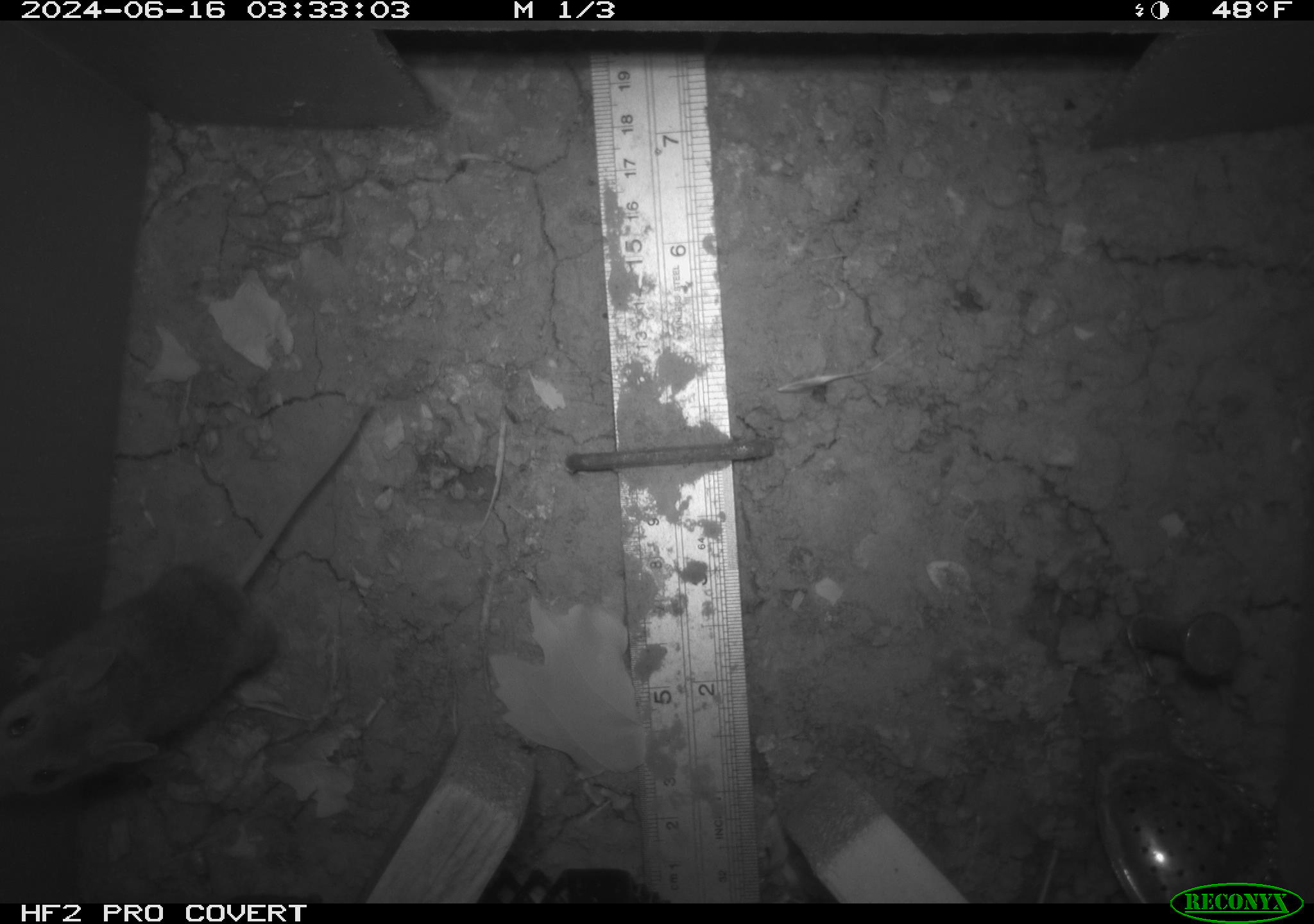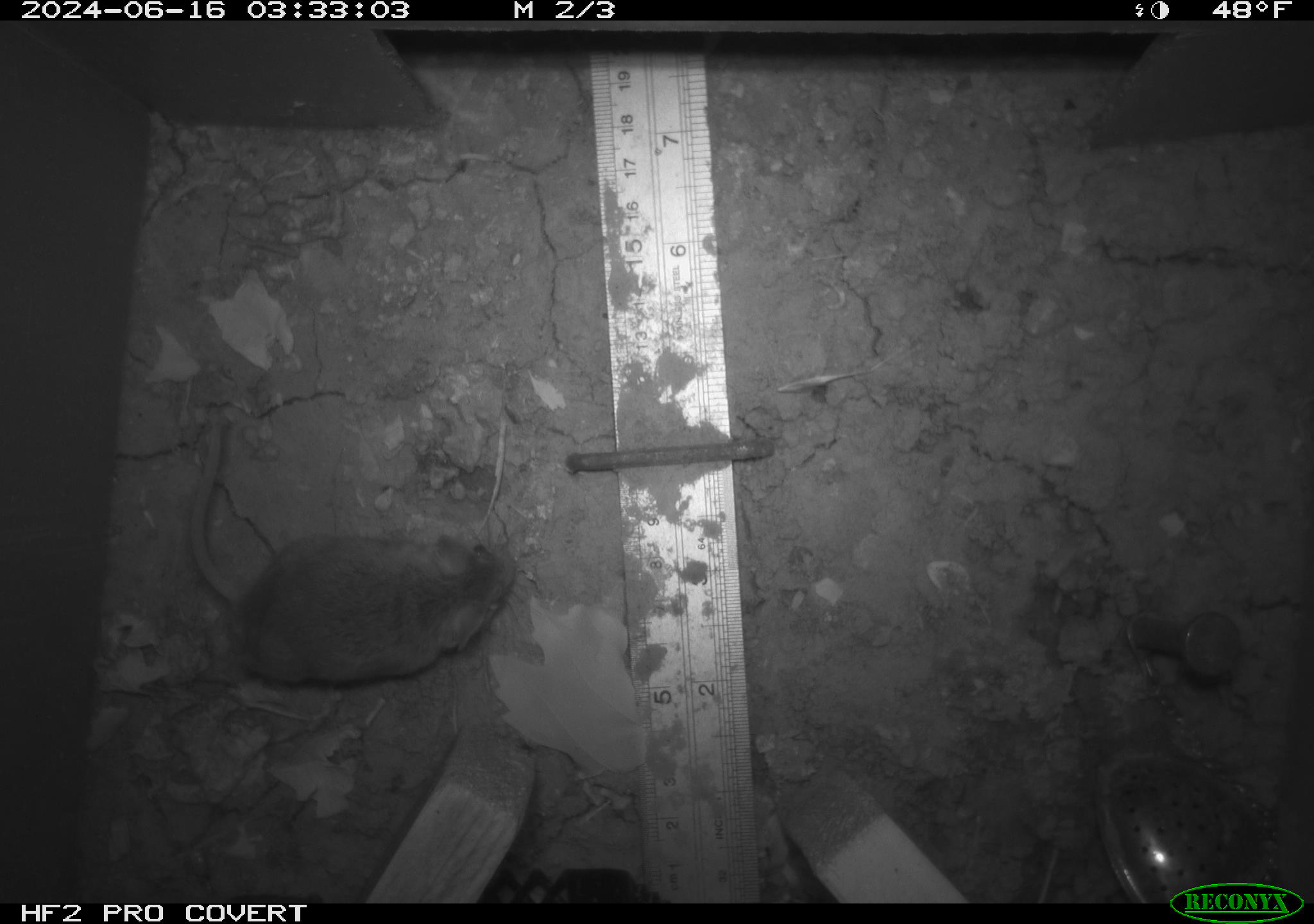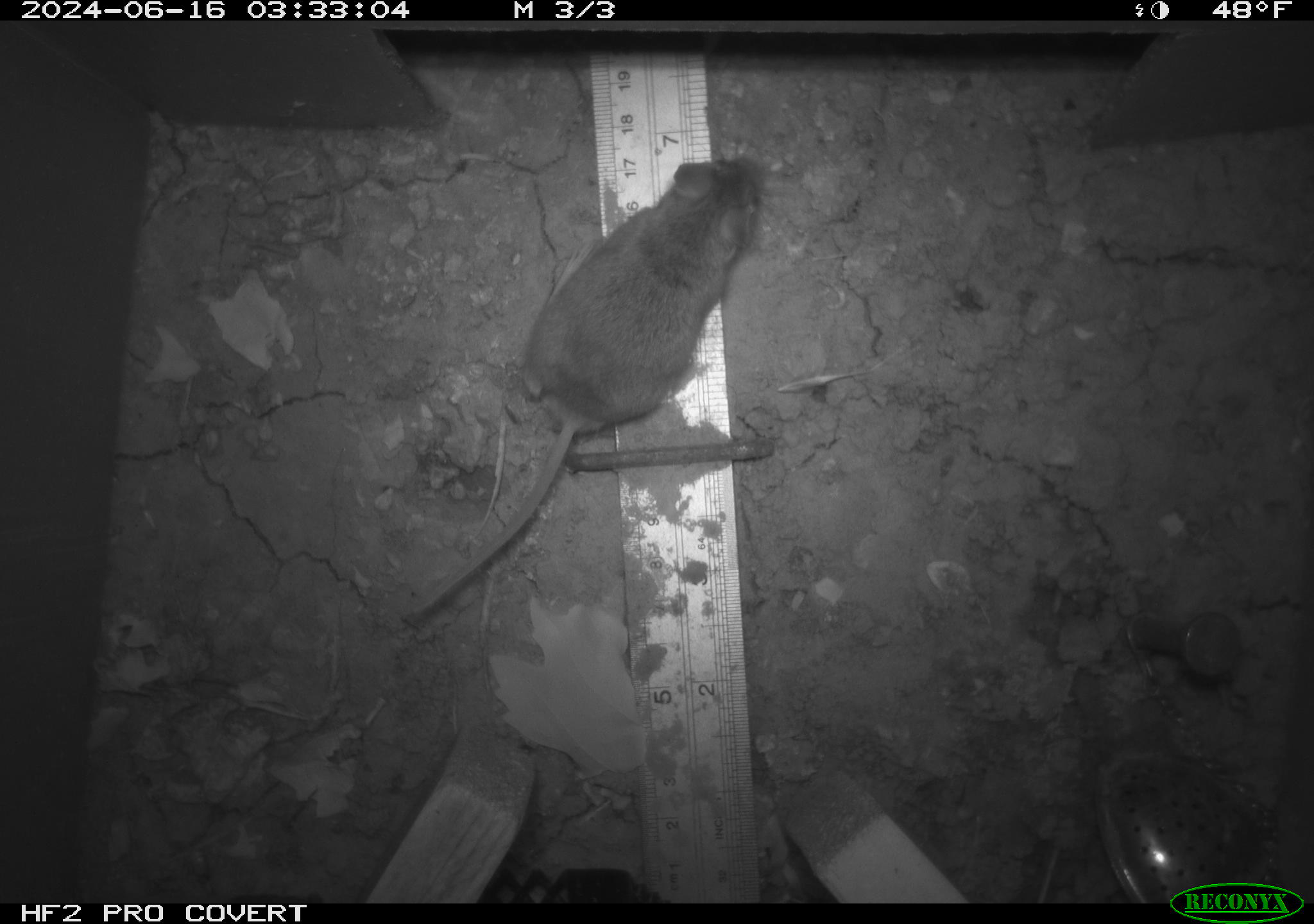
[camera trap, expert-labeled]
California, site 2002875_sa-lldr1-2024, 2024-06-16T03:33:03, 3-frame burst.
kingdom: Animalia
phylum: Chordata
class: Mammalia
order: Rodentia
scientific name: Rodentia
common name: mouse species